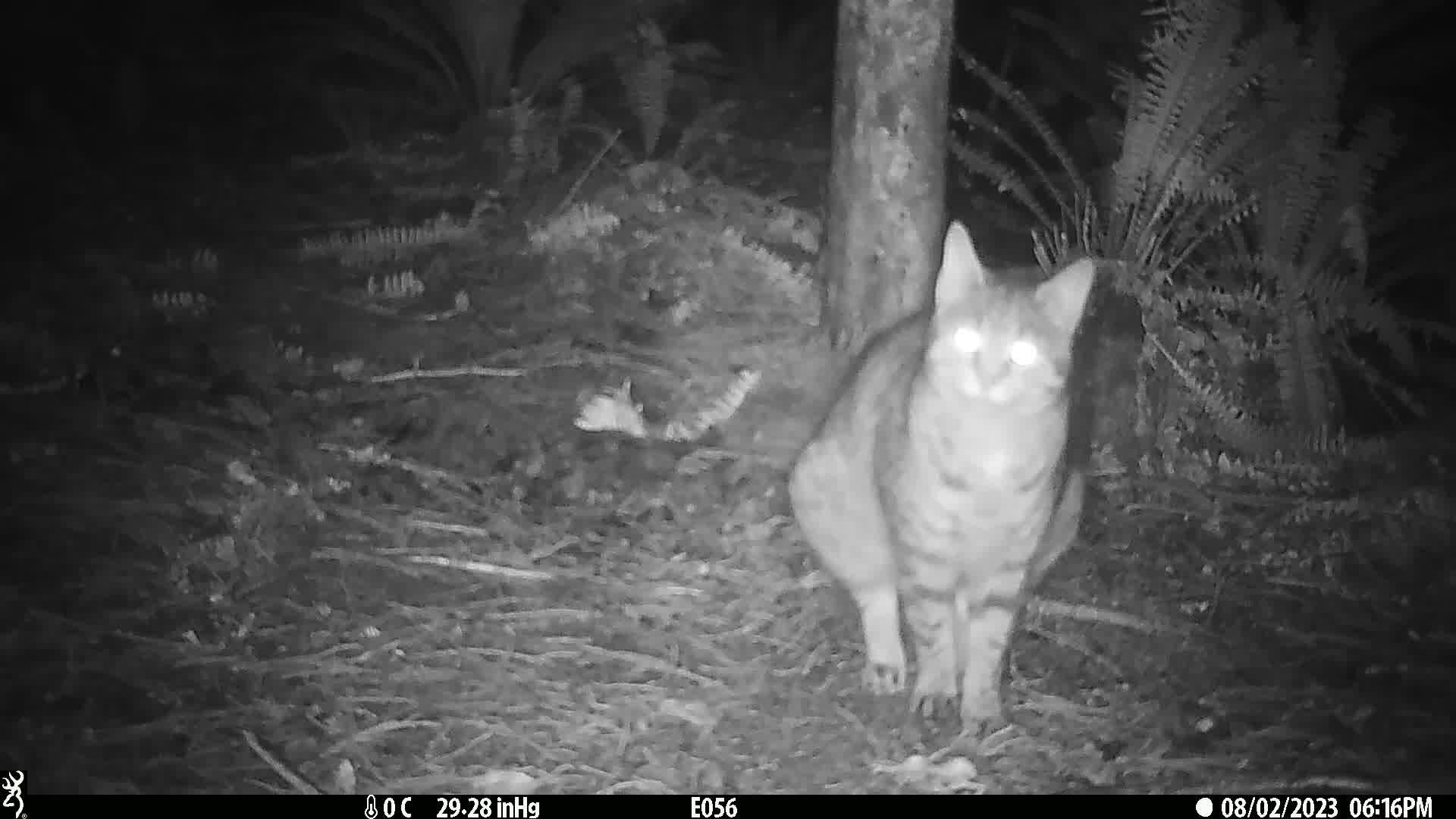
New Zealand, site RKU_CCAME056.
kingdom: Animalia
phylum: Chordata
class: Mammalia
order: Carnivora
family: Felidae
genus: Felis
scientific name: Felis catus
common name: domestic cat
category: cat